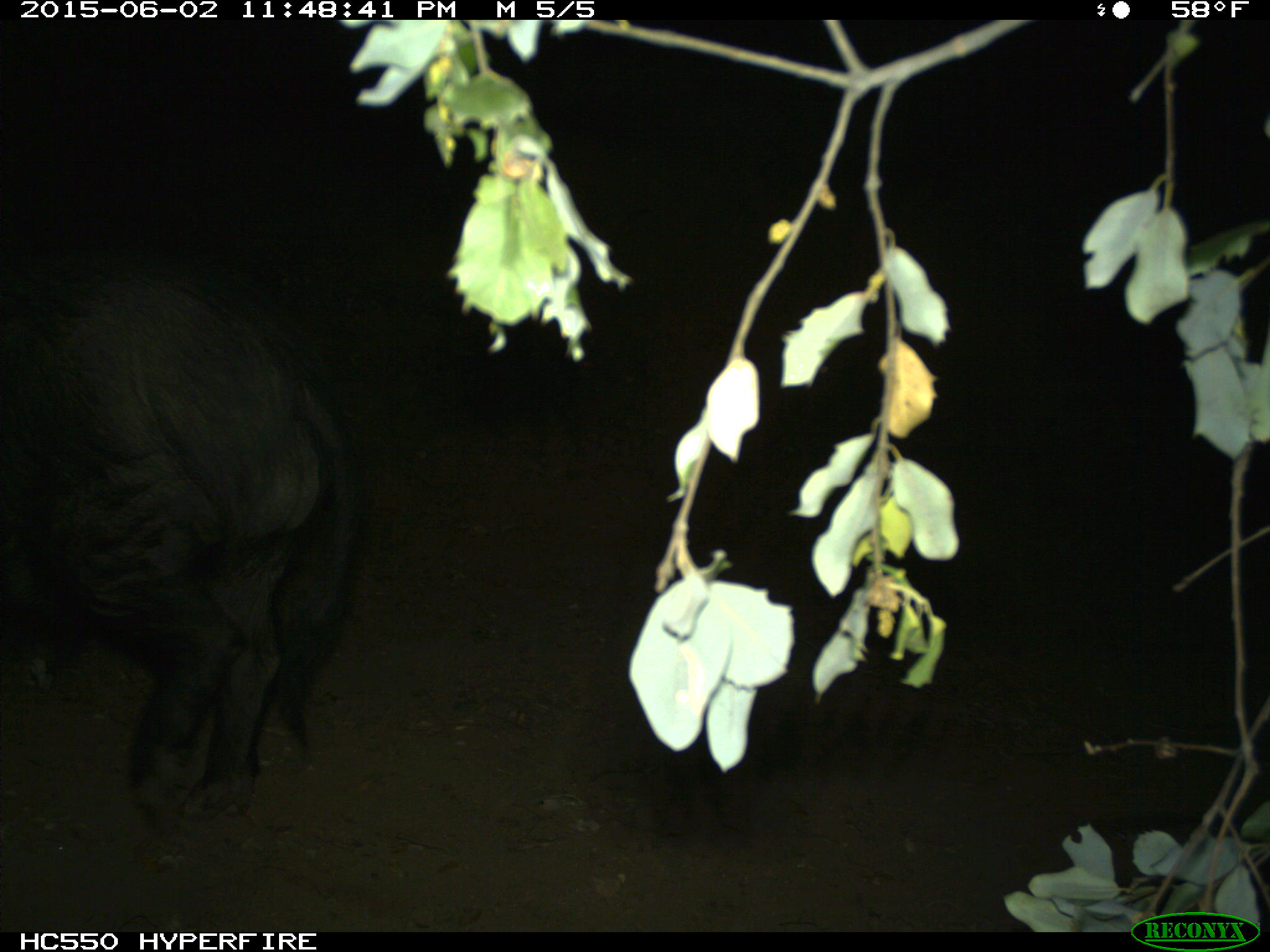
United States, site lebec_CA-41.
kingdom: Animalia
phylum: Chordata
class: Mammalia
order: Artiodactyla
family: Suidae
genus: Sus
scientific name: Sus scrofa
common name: wild boar